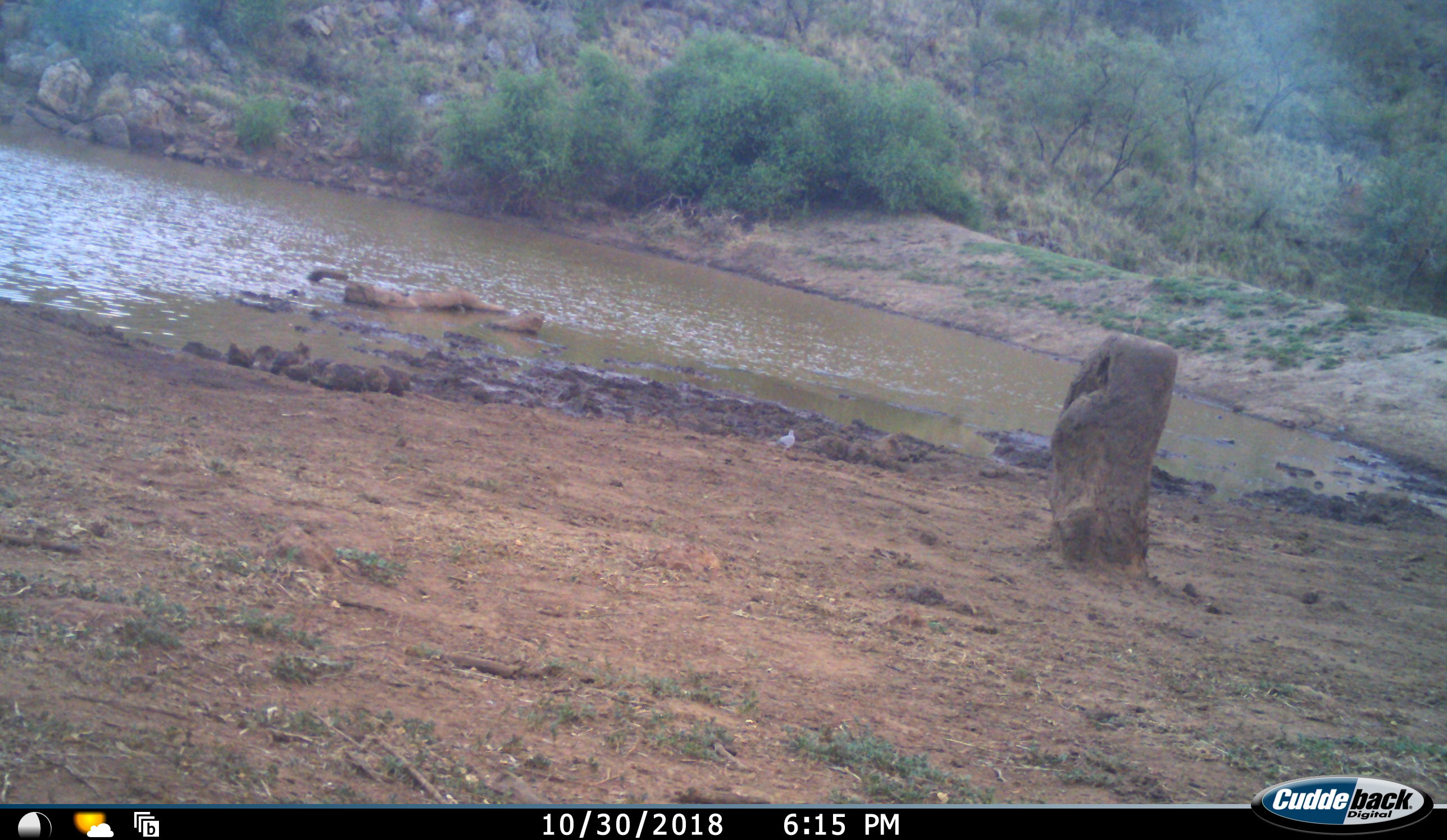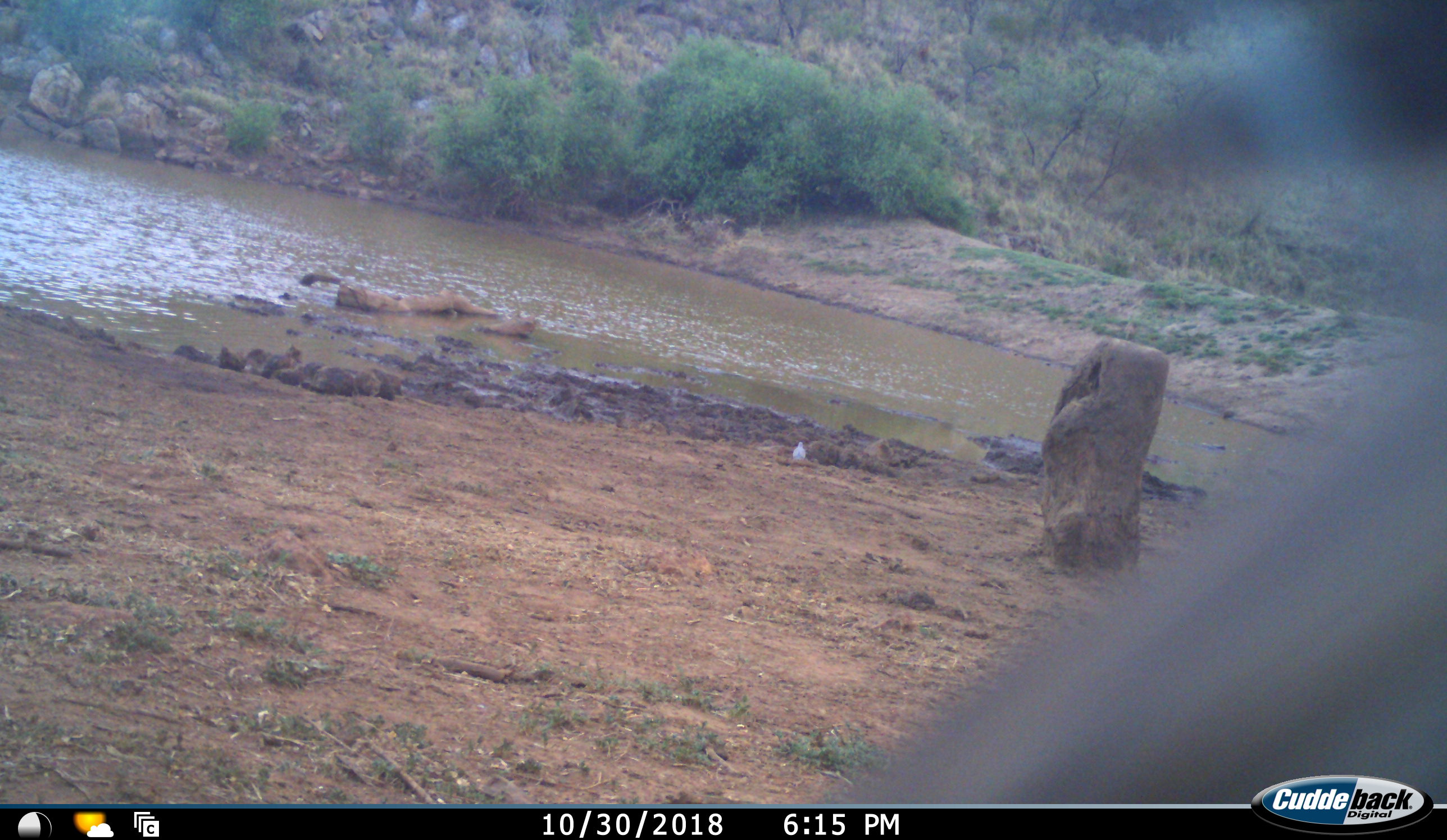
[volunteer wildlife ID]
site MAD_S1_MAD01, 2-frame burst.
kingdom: Animalia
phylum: Chordata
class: Mammalia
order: Primates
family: Cercopithecidae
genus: Papio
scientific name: Papio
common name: baboon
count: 1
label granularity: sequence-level